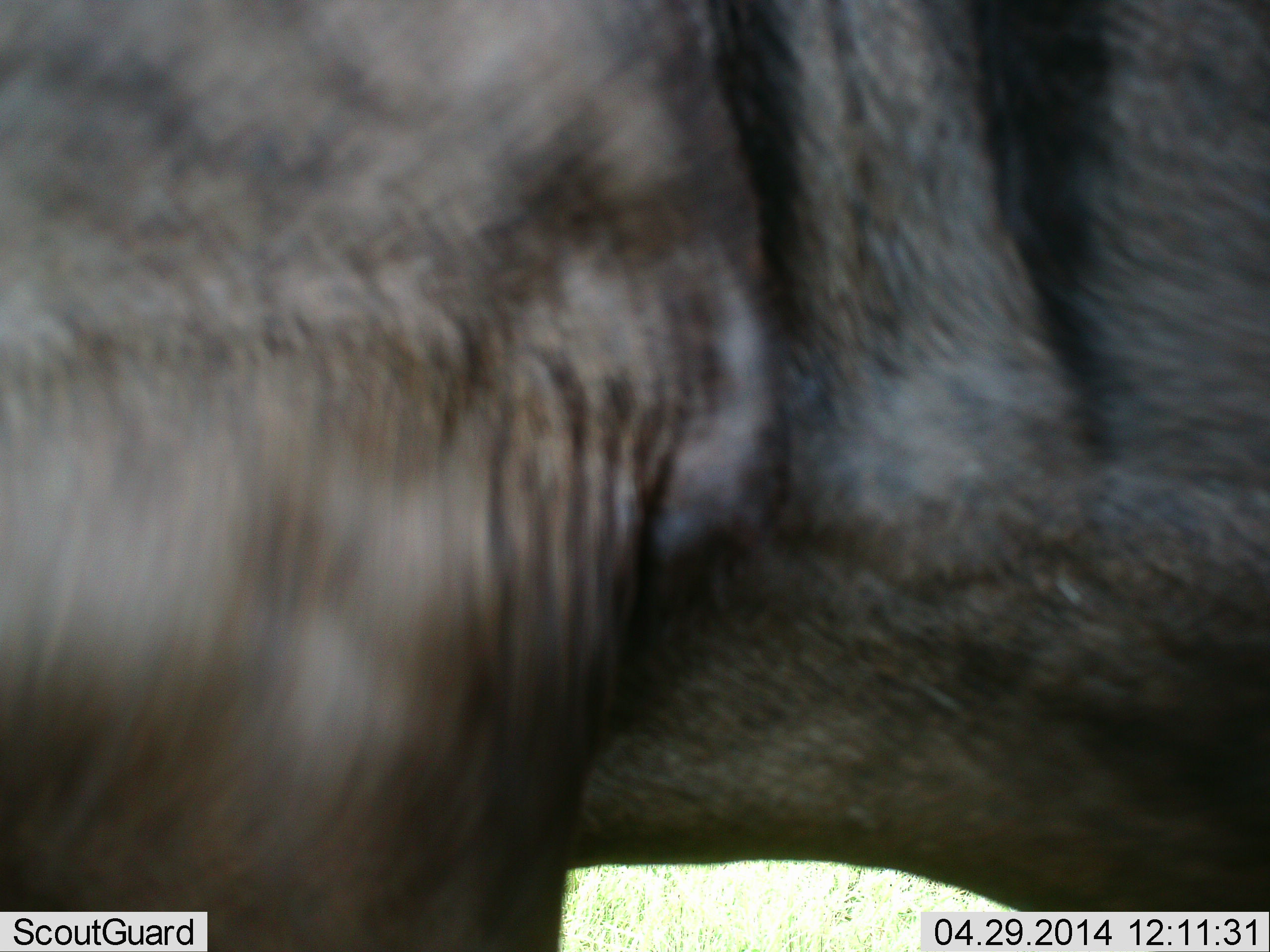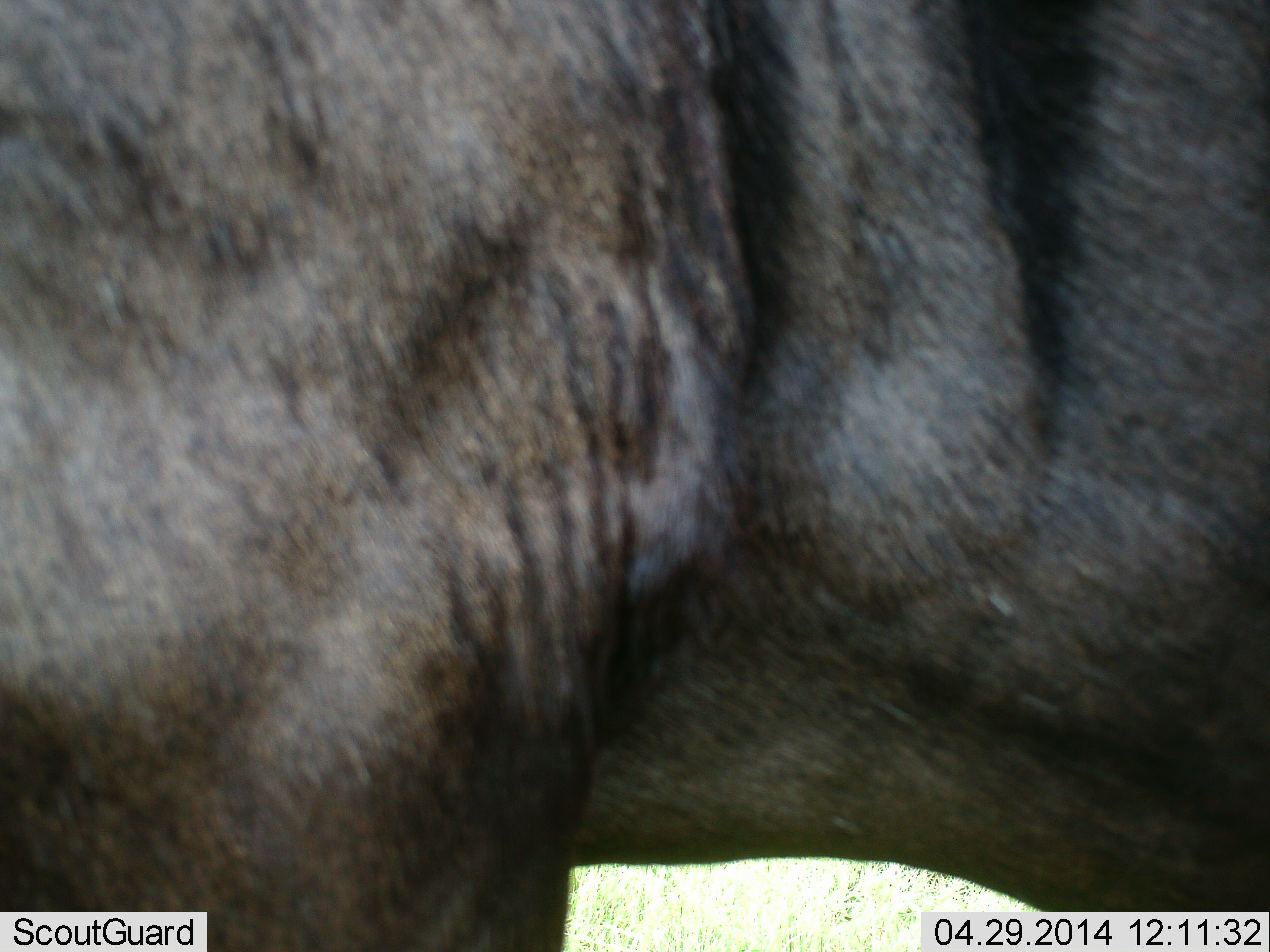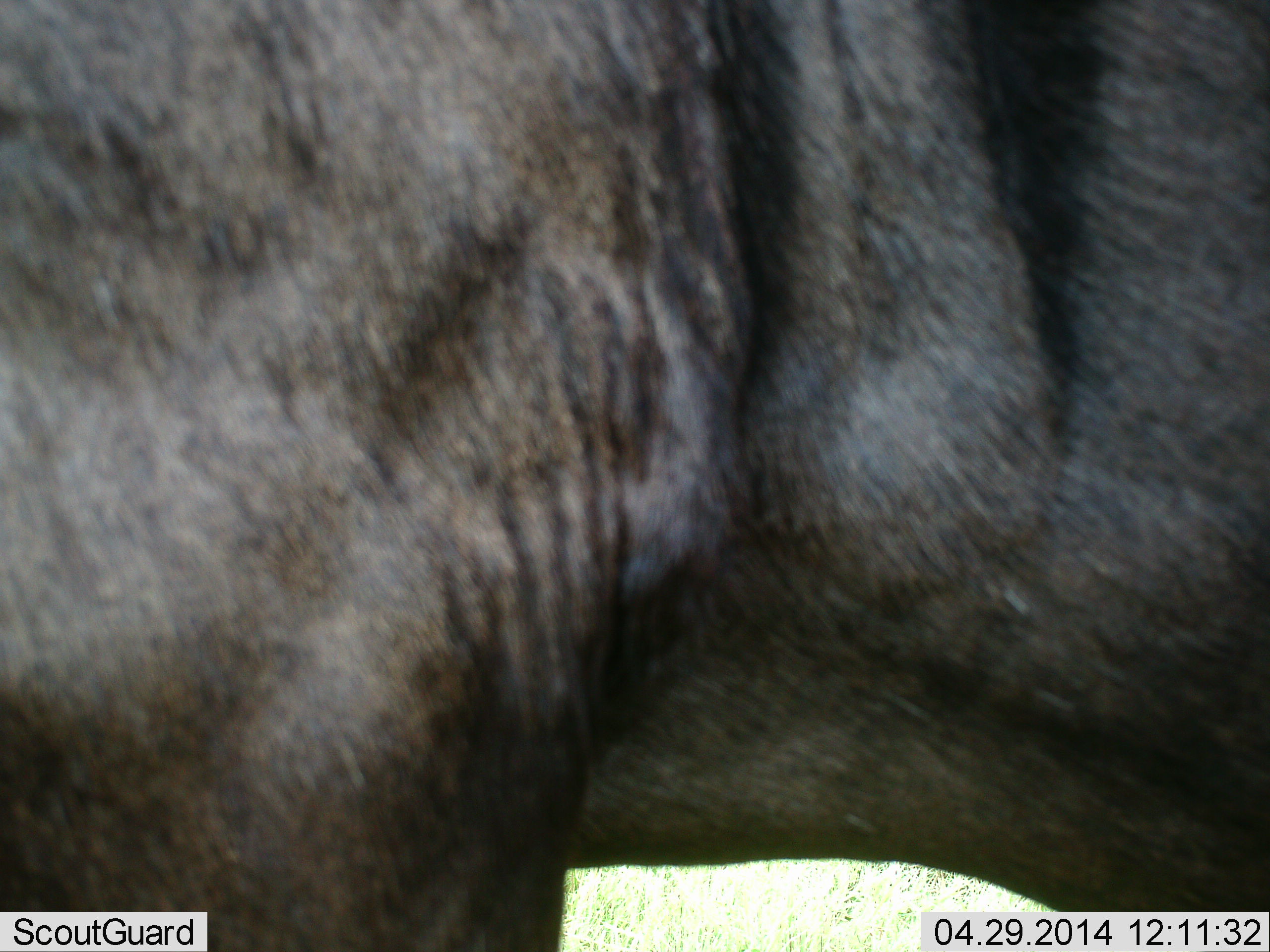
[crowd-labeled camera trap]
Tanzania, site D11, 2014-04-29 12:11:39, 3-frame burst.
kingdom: Animalia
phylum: Chordata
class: Mammalia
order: Artiodactyla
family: Bovidae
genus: Connochaetes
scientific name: Connochaetes taurinus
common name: blue wildebeest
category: wildebeest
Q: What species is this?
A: Wildebeest (blue wildebeest) (Connochaetes taurinus).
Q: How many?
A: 1.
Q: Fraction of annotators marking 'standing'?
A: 100%.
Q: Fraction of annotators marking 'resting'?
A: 0%.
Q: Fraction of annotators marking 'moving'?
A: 0%.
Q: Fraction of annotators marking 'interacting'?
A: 0%.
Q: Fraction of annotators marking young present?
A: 0%.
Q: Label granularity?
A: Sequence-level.